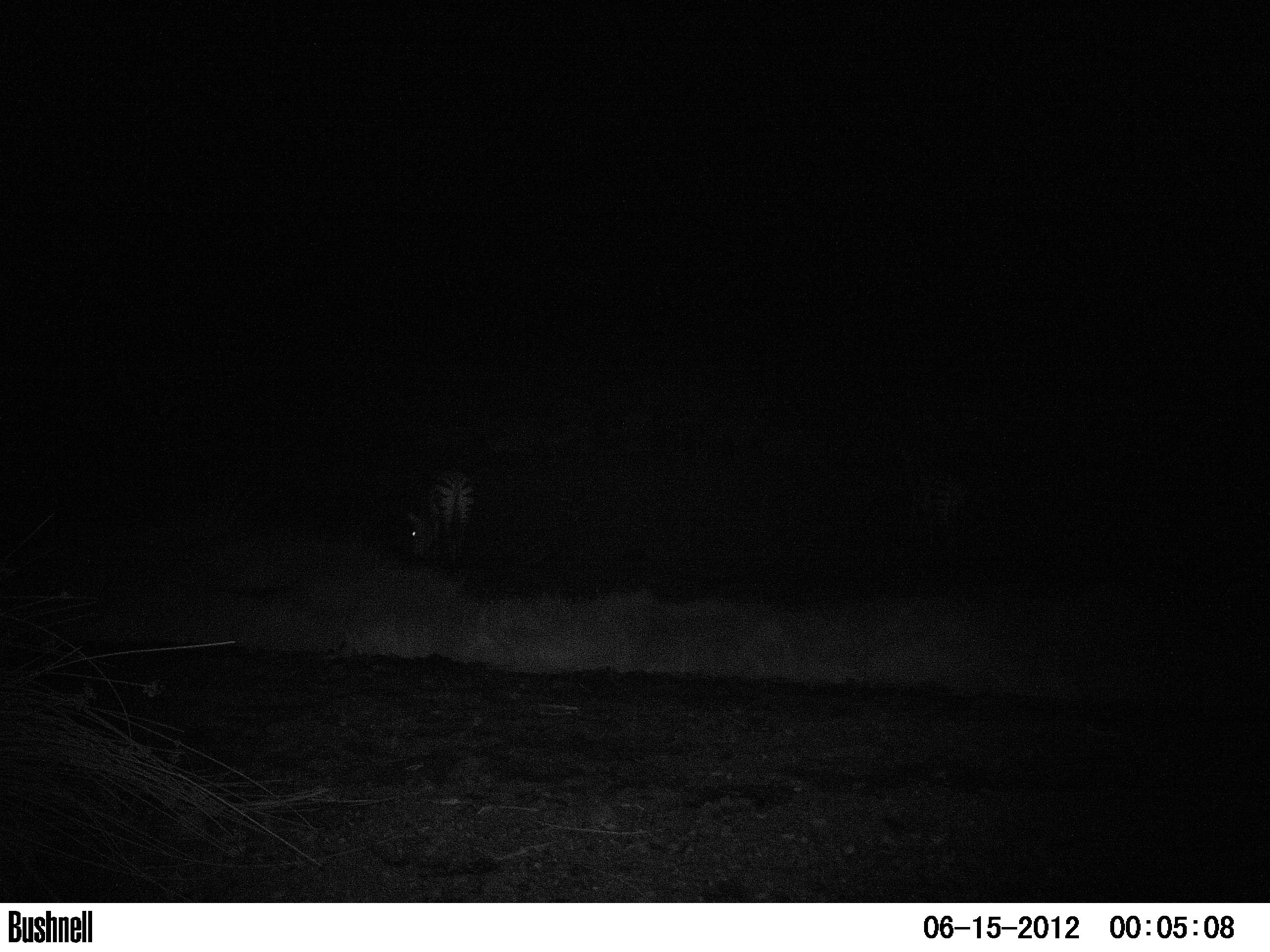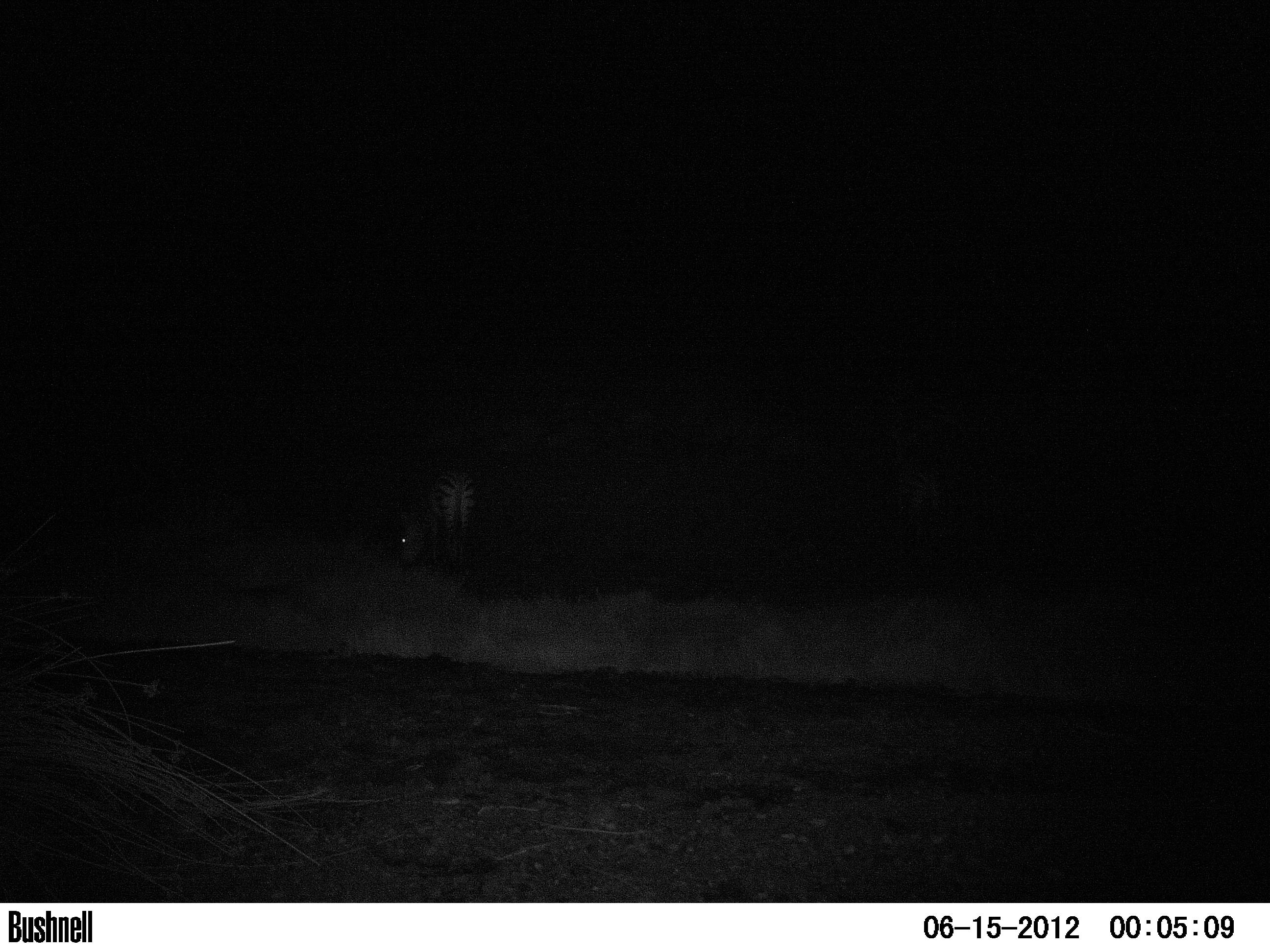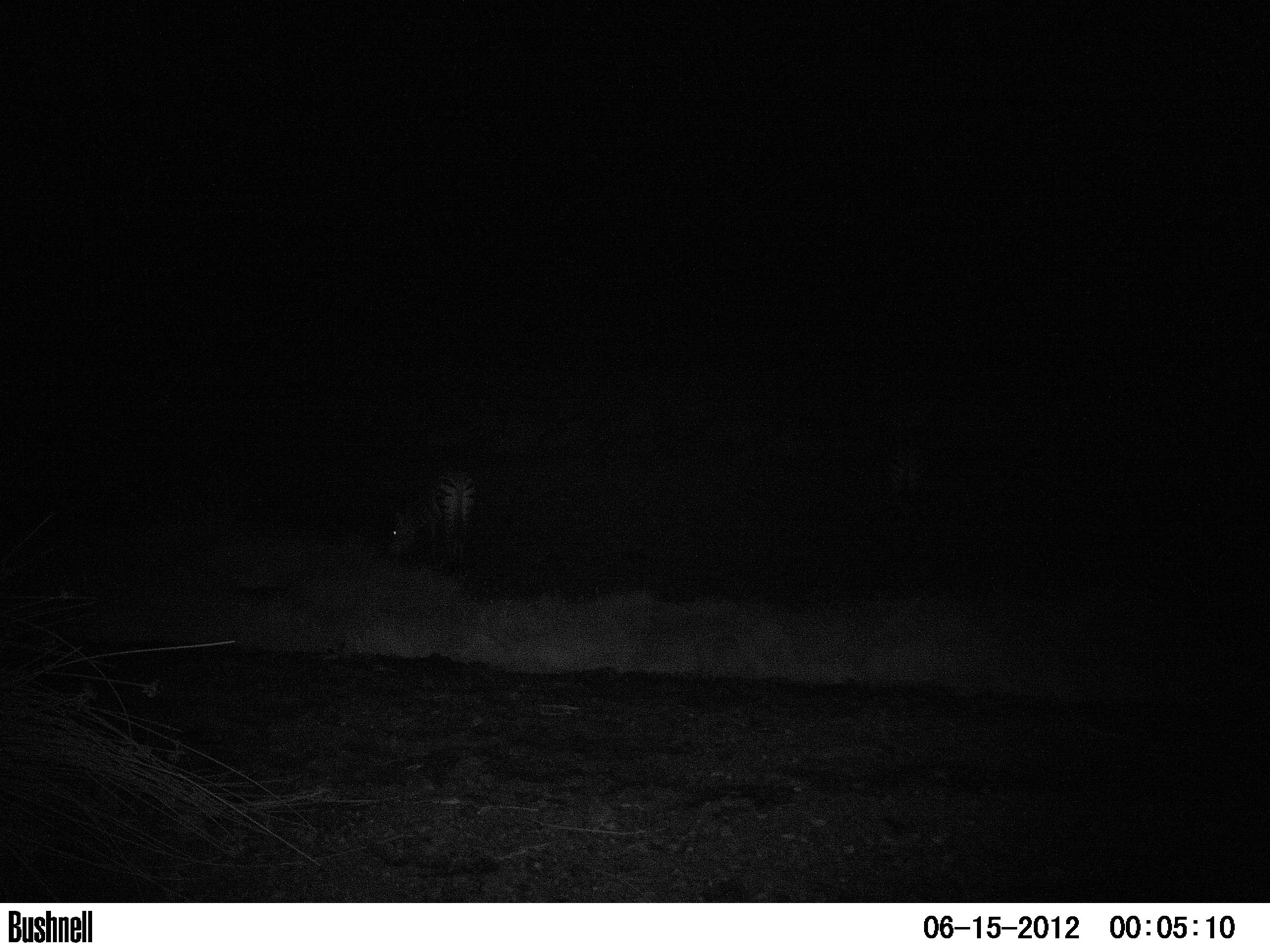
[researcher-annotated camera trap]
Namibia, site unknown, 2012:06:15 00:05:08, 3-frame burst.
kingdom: Animalia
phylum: Chordata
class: Mammalia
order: Perissodactyla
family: Equidae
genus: Equus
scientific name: Equus zebra hartmannae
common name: hartmann's mountain zebra